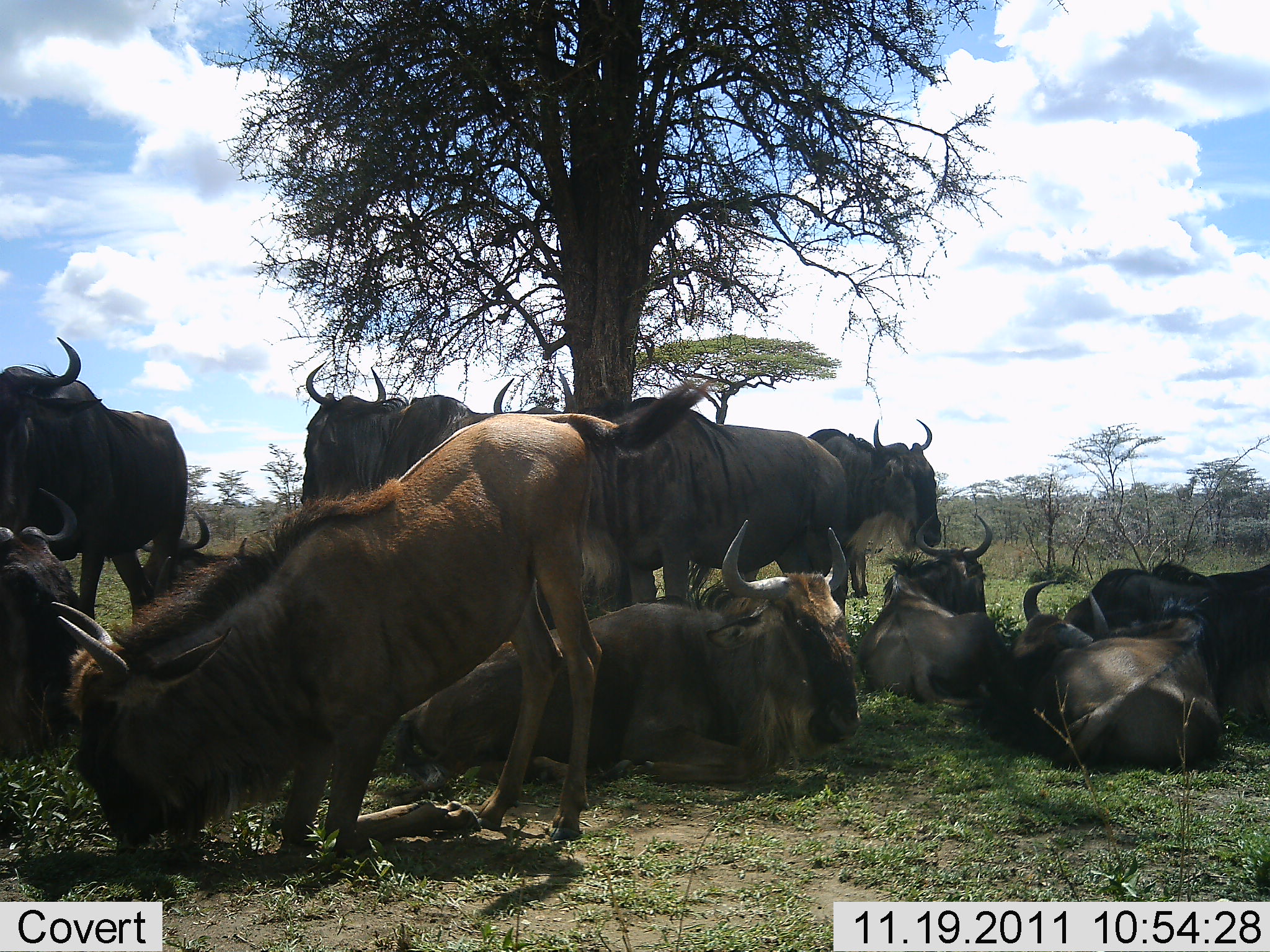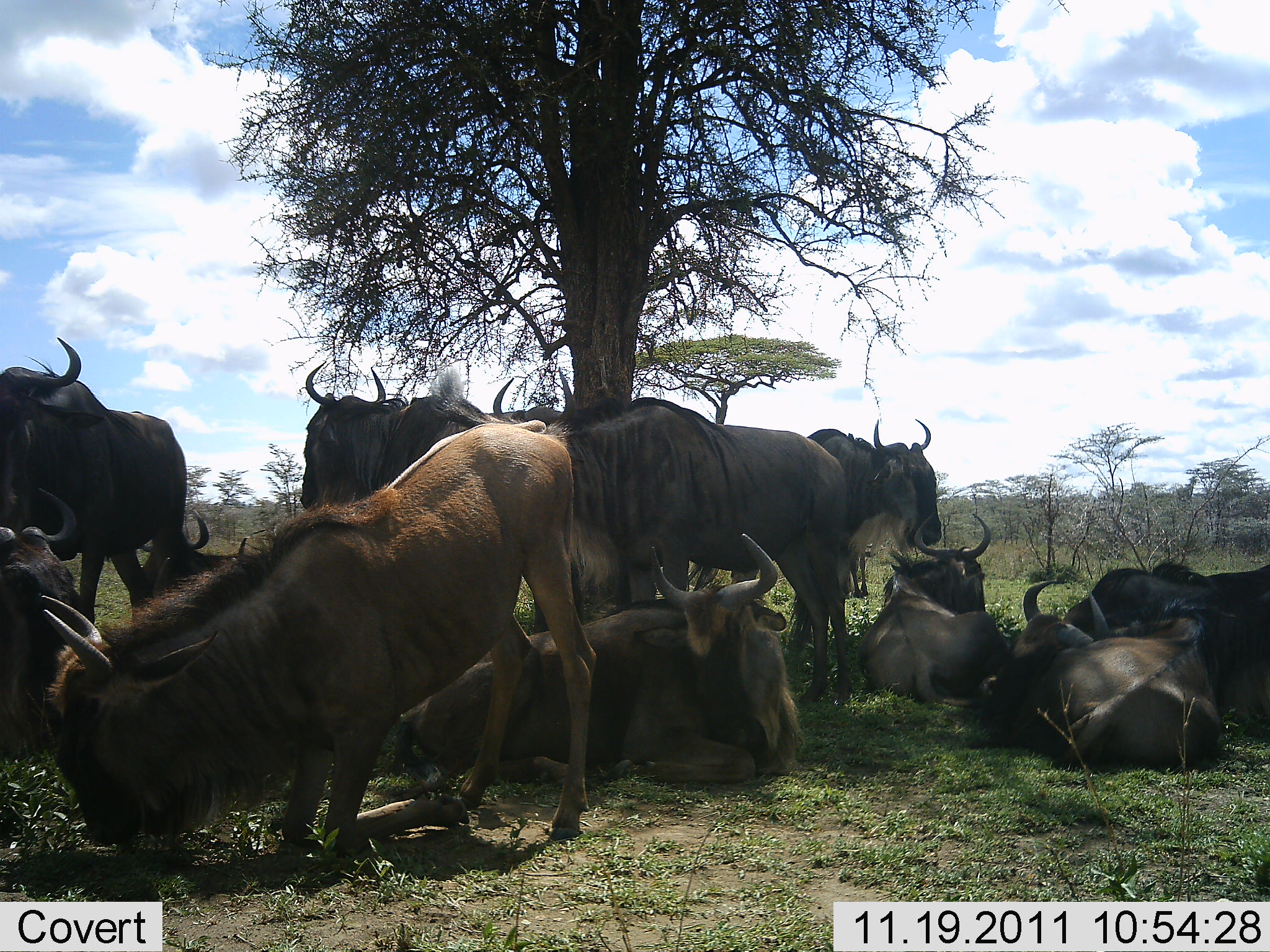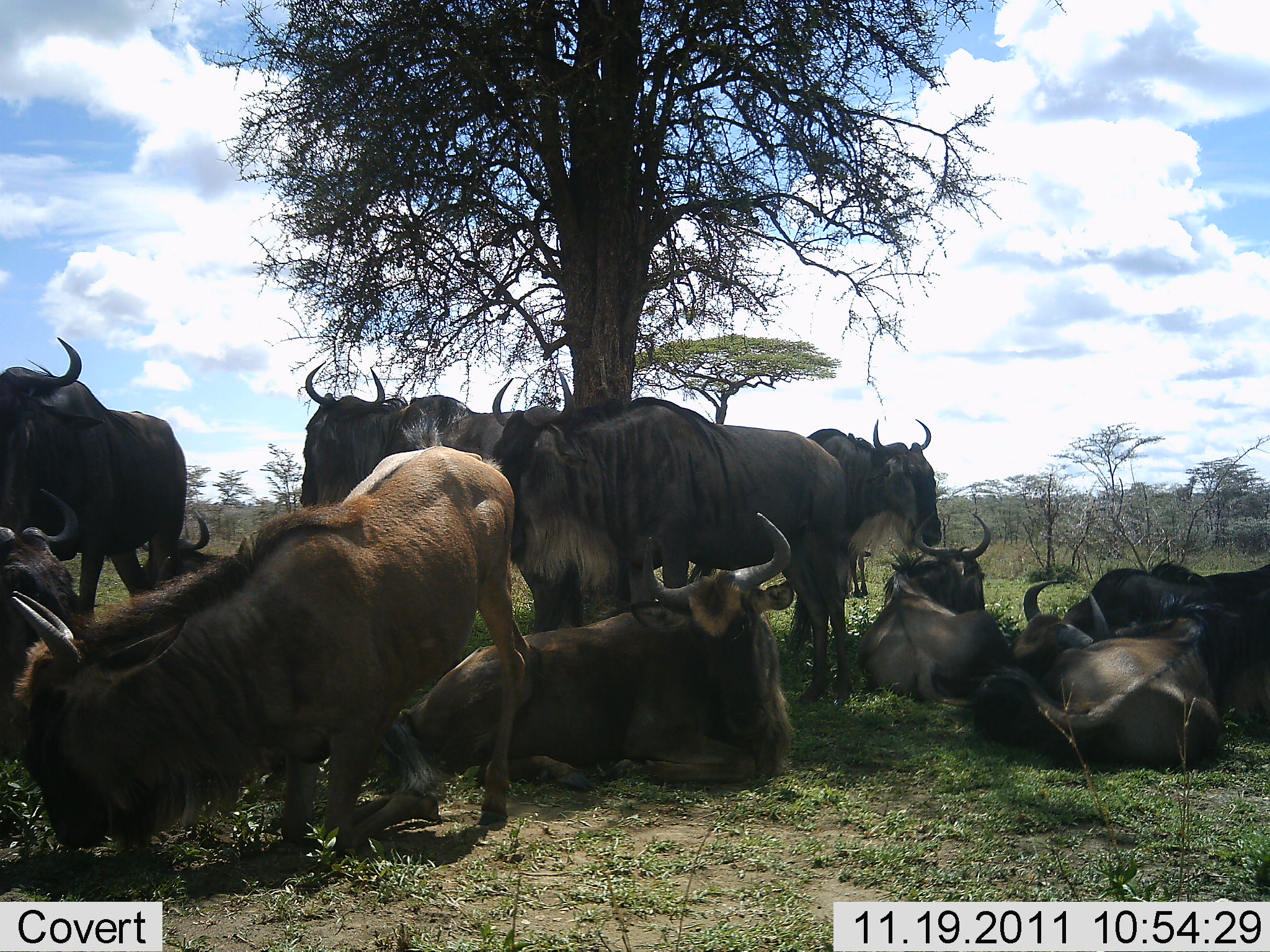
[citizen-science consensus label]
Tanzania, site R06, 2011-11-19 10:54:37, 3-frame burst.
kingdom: Animalia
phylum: Chordata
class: Mammalia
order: Artiodactyla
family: Bovidae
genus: Connochaetes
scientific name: Connochaetes taurinus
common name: blue wildebeest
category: wildebeest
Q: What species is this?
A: Wildebeest (blue wildebeest) (Connochaetes taurinus).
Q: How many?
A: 11-50.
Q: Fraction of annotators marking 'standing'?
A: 73%.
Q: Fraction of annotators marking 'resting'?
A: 91%.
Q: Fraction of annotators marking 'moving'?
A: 9%.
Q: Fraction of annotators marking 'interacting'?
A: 18%.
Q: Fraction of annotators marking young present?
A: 0%.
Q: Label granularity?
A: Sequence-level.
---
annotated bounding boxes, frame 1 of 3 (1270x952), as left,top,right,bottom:
animal: 50,375,712,866; 297,358,630,737; 394,519,861,783; 491,364,850,664; 1,338,188,632; 980,576,1223,776; 856,512,1011,711; 131,510,328,661; 783,417,944,600; 1062,559,1270,697; 1,486,79,763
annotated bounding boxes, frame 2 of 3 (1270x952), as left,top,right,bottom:
animal: 39,367,598,856; 493,370,853,707; 390,533,799,786; 299,361,581,673; 0,337,188,637; 987,579,1225,771; 1060,557,1270,716; 856,513,1012,706; 133,508,304,679; 805,417,943,599; 0,488,82,760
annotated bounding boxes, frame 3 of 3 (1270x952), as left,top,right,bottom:
animal: 1,405,536,856; 491,367,853,706; 386,511,795,790; 299,360,554,612; 2,337,189,623; 973,578,1222,768; 1060,559,1270,737; 857,513,1013,714; 131,508,315,664; 797,414,942,600; 1,489,94,759